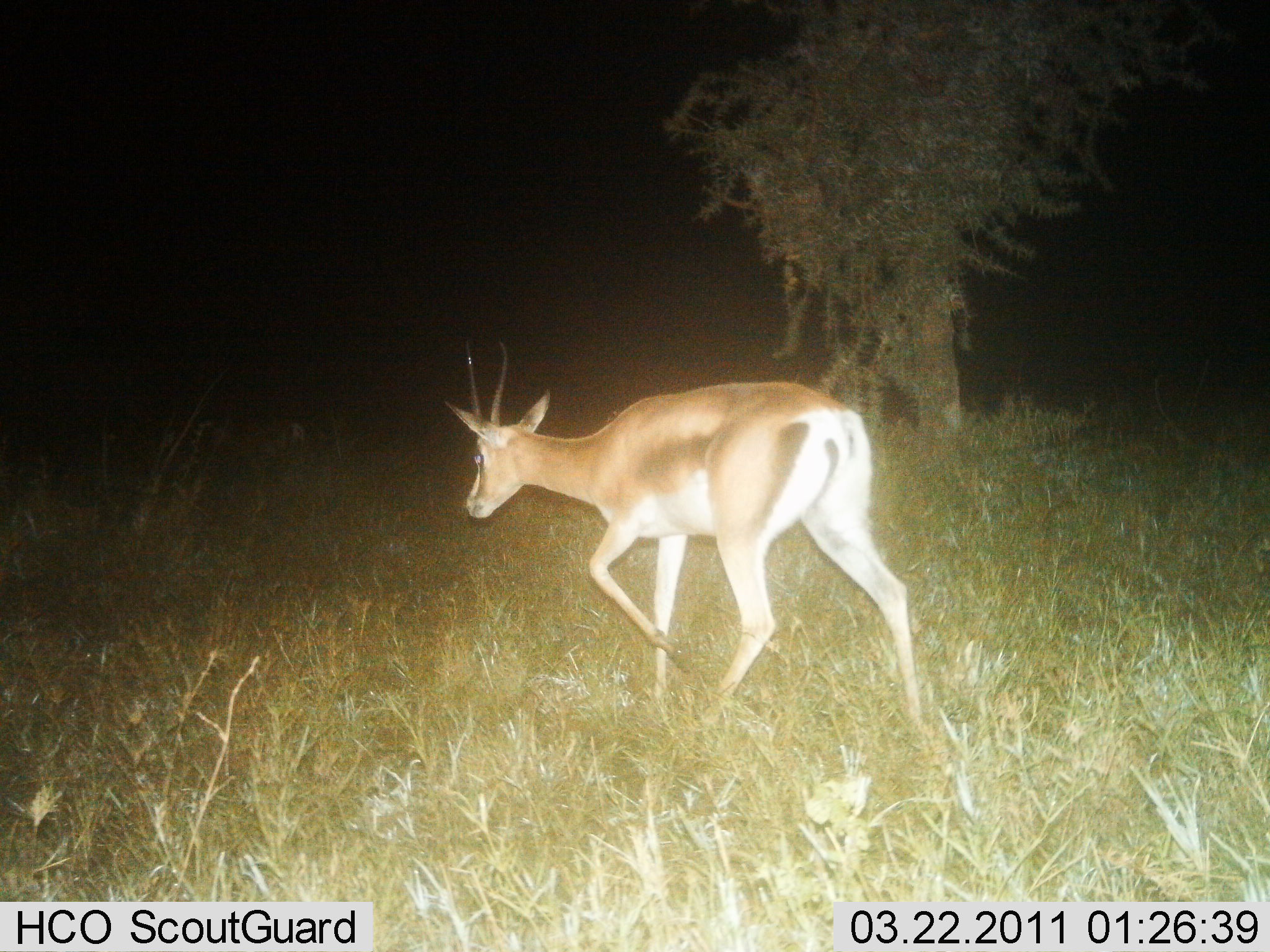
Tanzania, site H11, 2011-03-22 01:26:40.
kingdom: Animalia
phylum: Chordata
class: Mammalia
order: Artiodactyla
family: Bovidae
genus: Nanger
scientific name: Nanger granti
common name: grant's gazelle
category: gazellegrants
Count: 1.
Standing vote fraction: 7%.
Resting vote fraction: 0%.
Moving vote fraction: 93%.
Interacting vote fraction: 0%.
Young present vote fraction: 0%.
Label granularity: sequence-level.